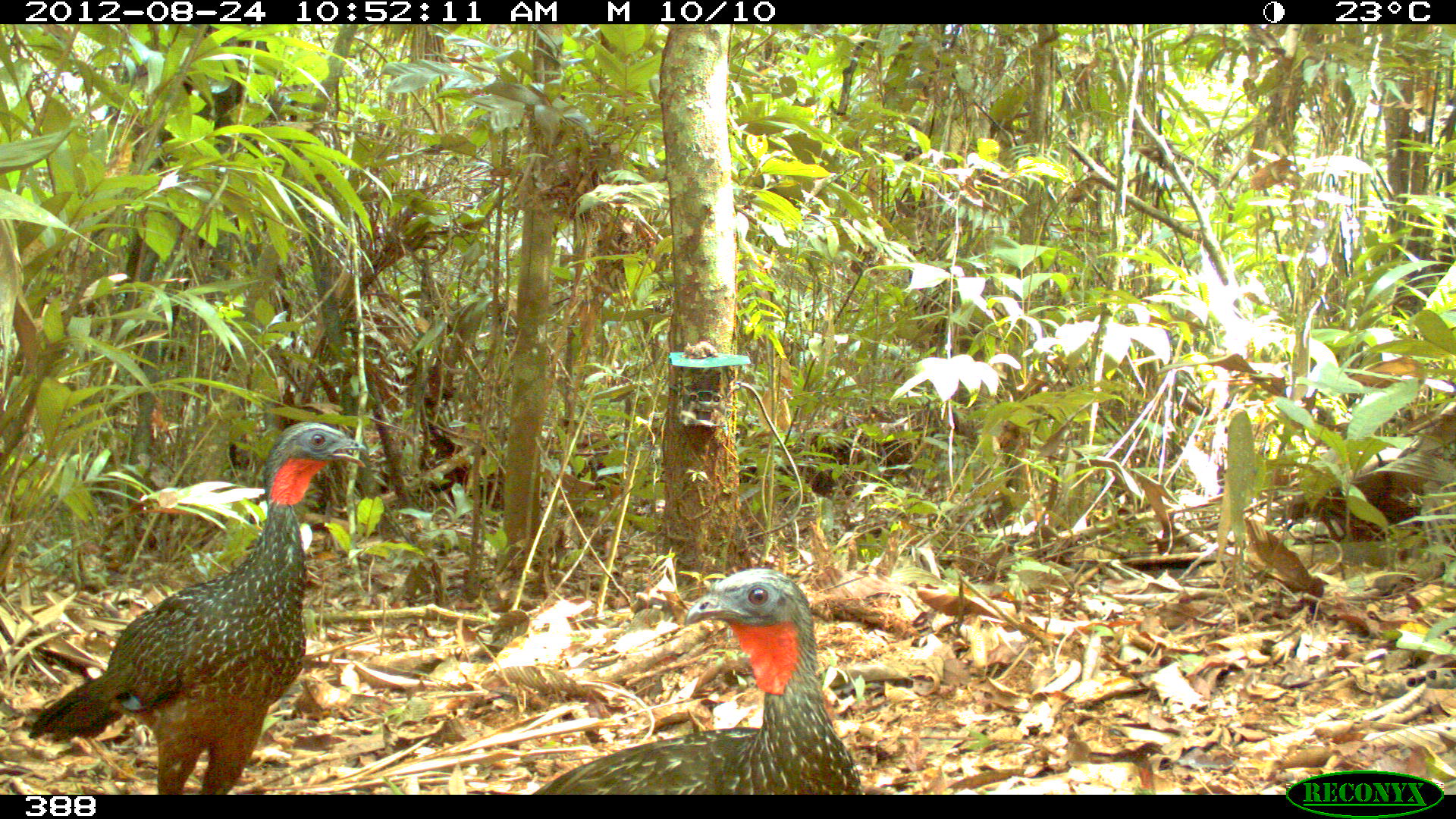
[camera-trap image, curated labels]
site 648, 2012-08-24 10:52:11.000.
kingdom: Animalia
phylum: Chordata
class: Aves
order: Galliformes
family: Cracidae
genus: Penelope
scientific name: Penelope jacquacu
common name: spix's guan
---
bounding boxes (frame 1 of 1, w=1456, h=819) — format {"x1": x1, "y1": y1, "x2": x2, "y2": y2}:
penelope jacquacu: {"x1": 23, "y1": 416, "x2": 366, "y2": 794}; {"x1": 526, "y1": 568, "x2": 859, "y2": 791}